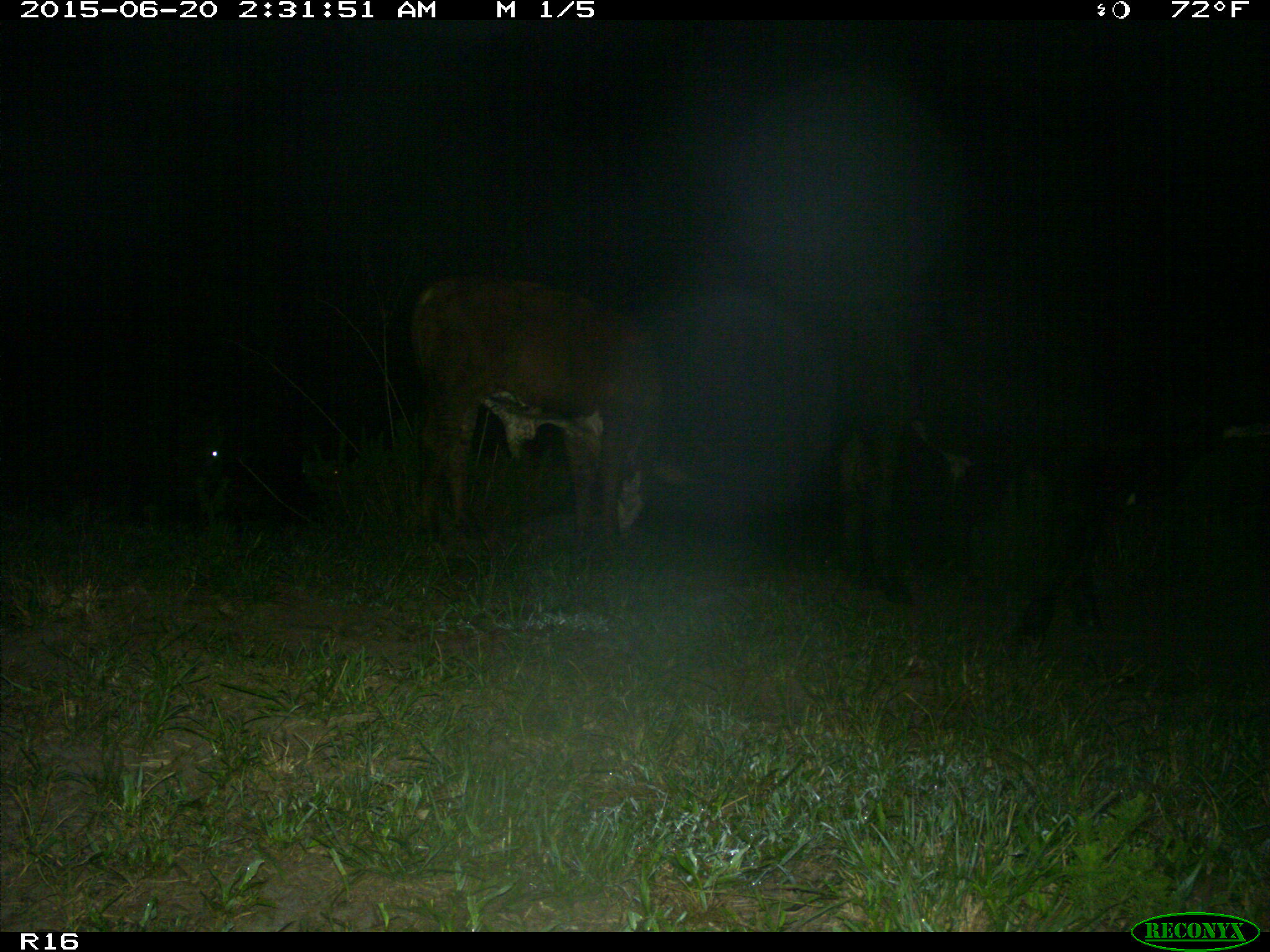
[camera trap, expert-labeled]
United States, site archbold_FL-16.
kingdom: Animalia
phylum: Chordata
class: Mammalia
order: Artiodactyla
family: Bovidae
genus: Bos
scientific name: Bos taurus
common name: domestic cow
Bos taurus (domestic cow).